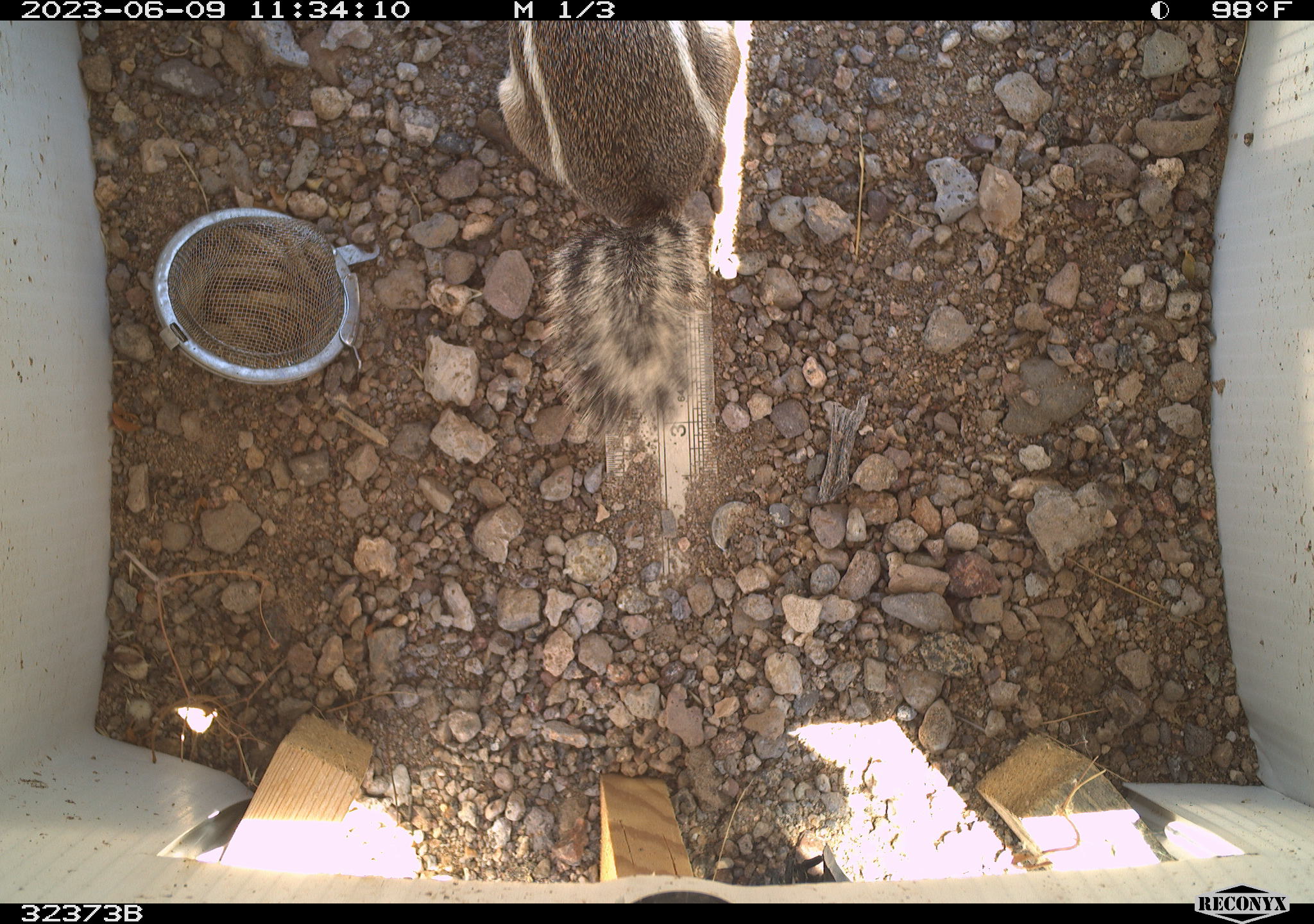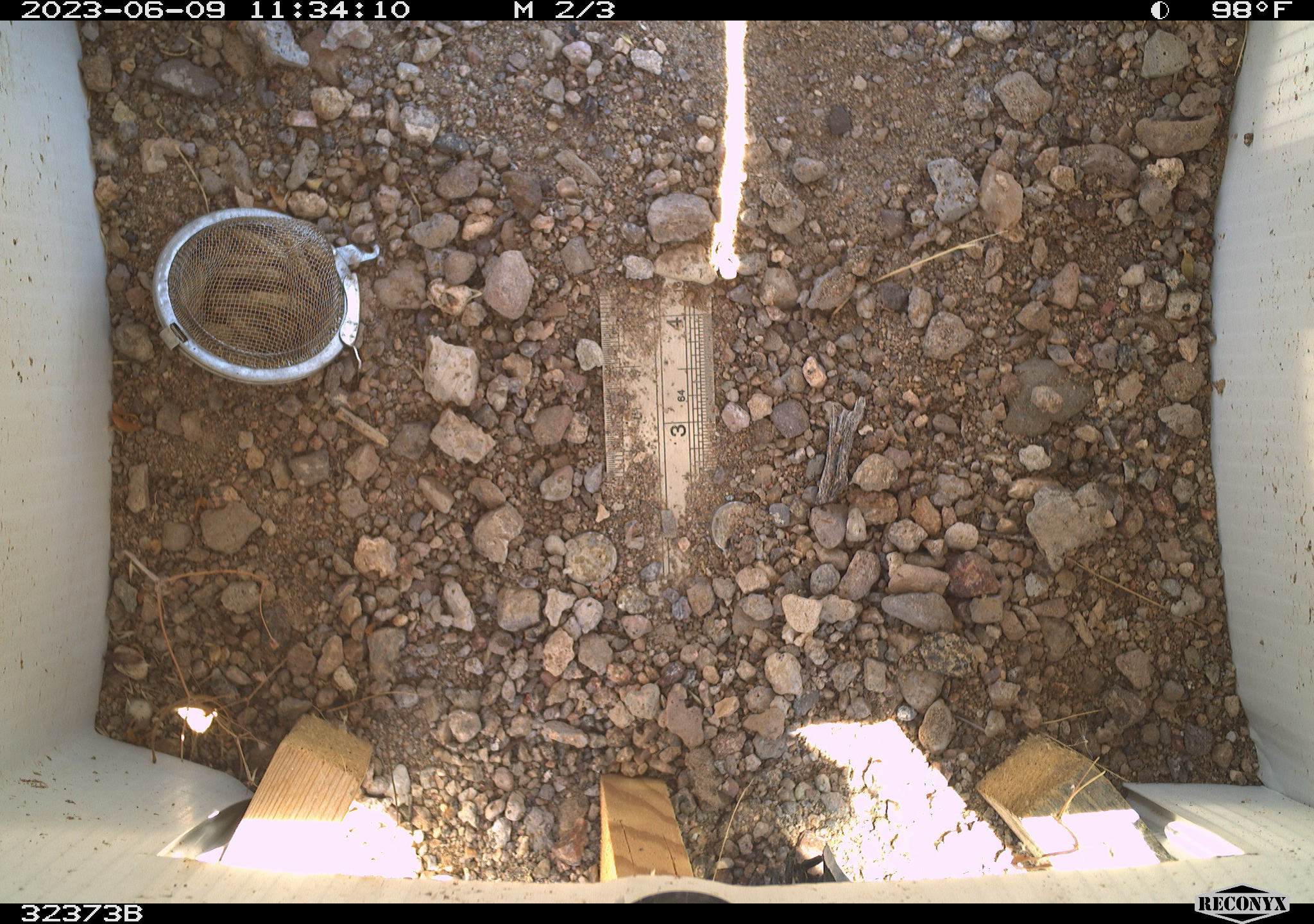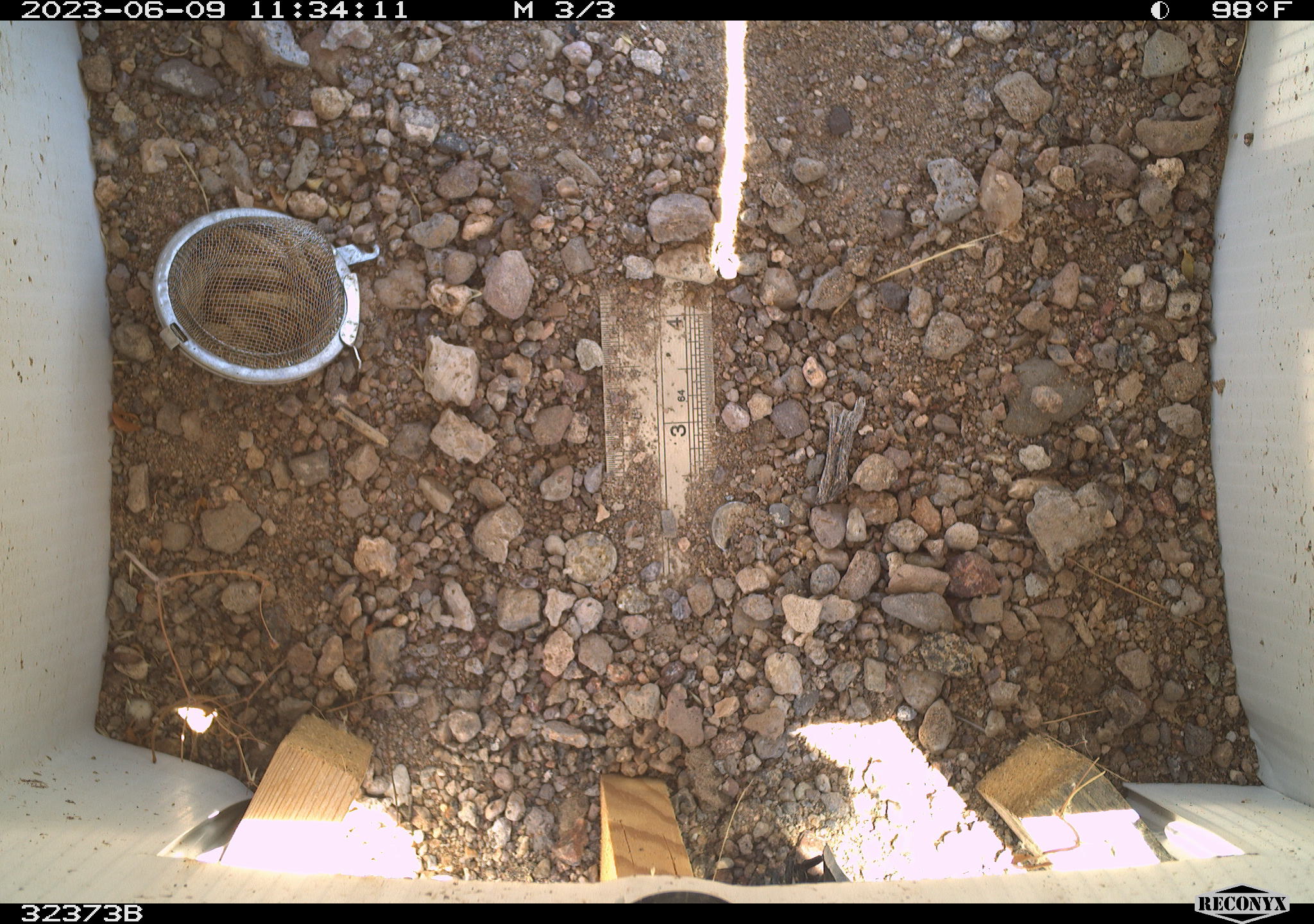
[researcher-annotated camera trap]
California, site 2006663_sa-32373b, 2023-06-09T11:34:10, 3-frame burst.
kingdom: Animalia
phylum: Chordata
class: Mammalia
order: Rodentia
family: Sciuridae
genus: Ammospermophilus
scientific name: Ammospermophilus leucurus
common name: white-tailed antelope squirrel